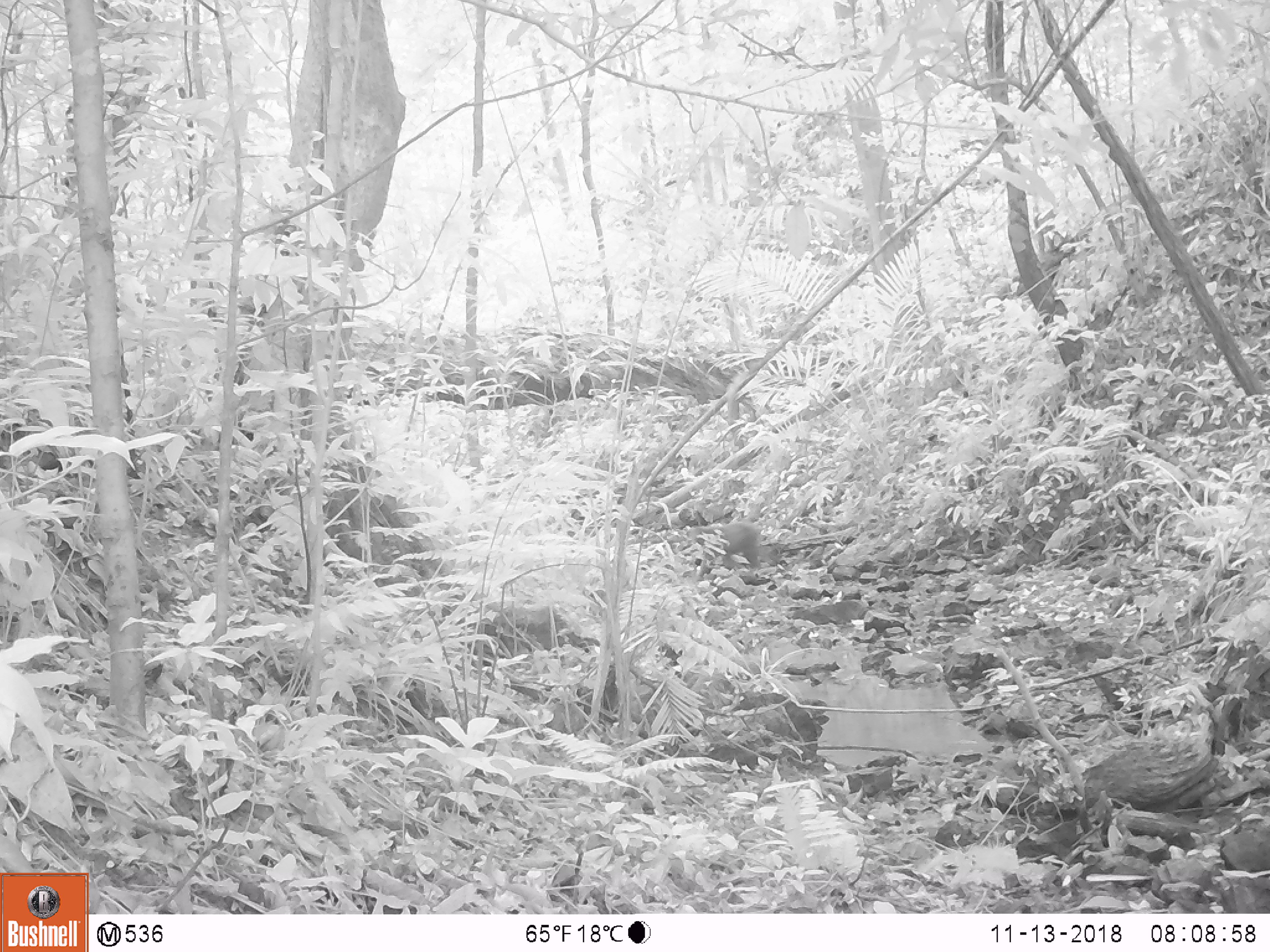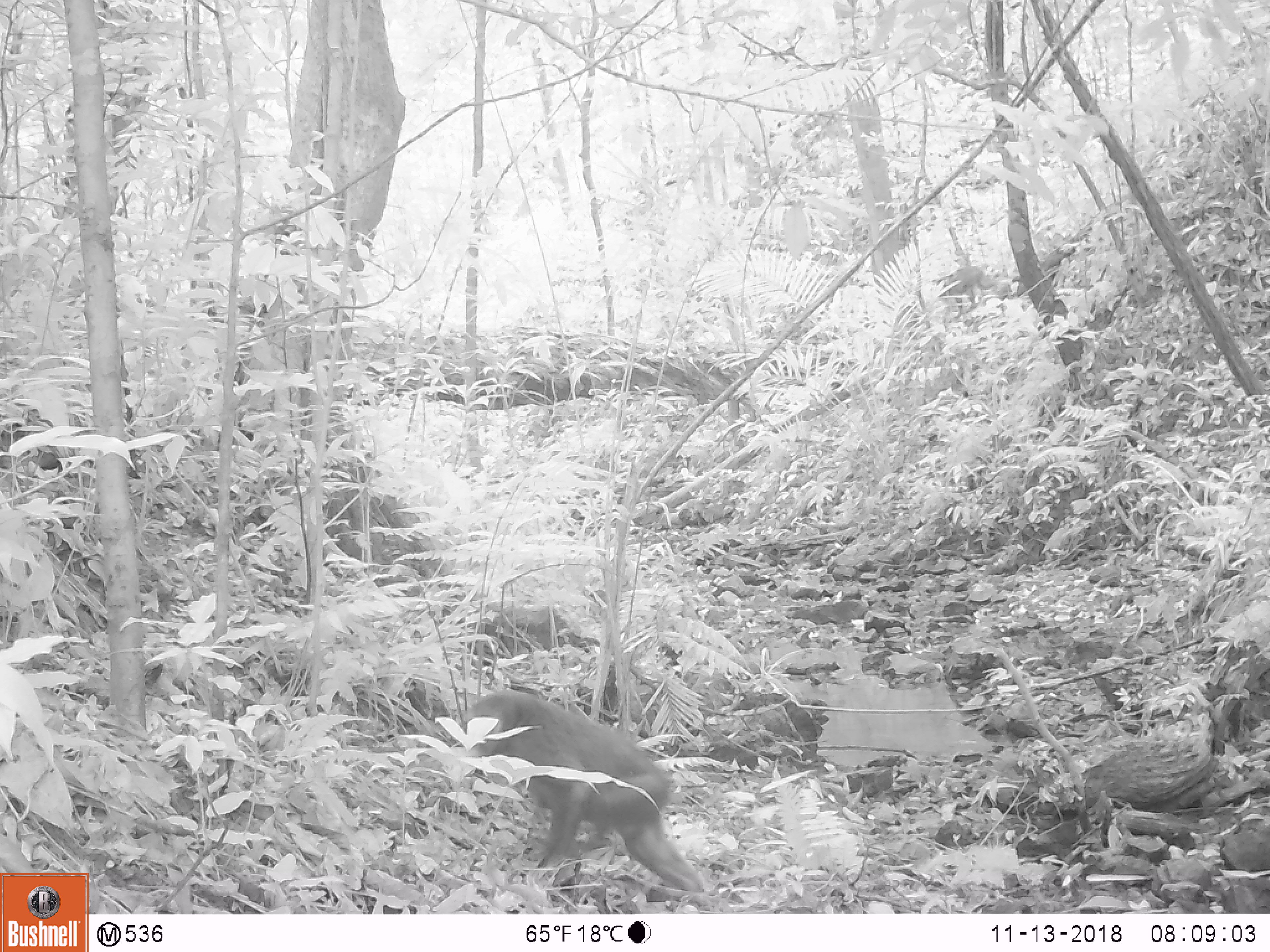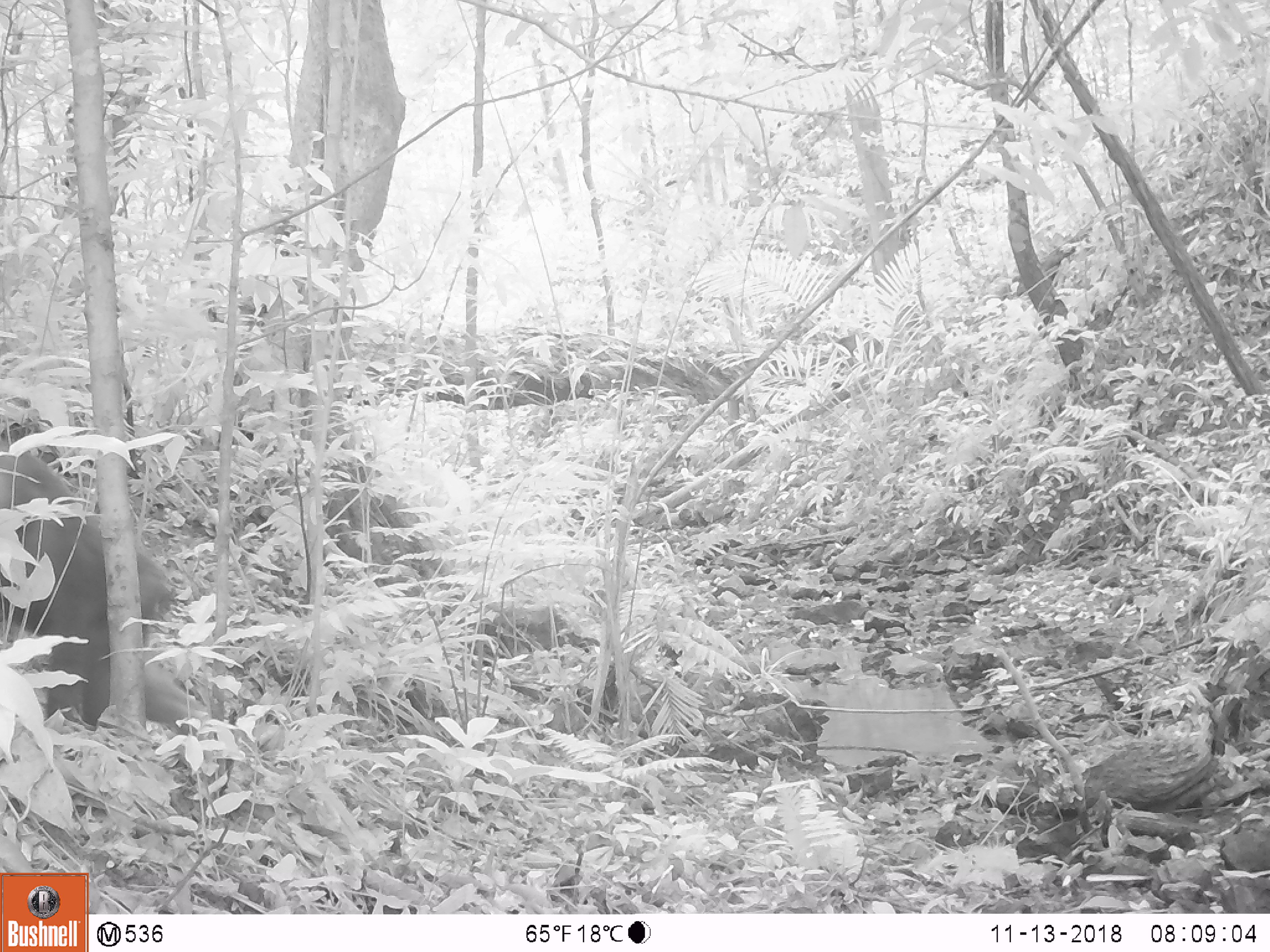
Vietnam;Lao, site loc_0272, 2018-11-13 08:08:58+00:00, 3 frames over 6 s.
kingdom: Animalia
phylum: Chordata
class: Mammalia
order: Primates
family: Cercopithecidae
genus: Macaca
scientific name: Macaca arctoides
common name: stump-tailed macaque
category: stump tailed macaque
Stump tailed macaque (stump-tailed macaque) (Macaca arctoides). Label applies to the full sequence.